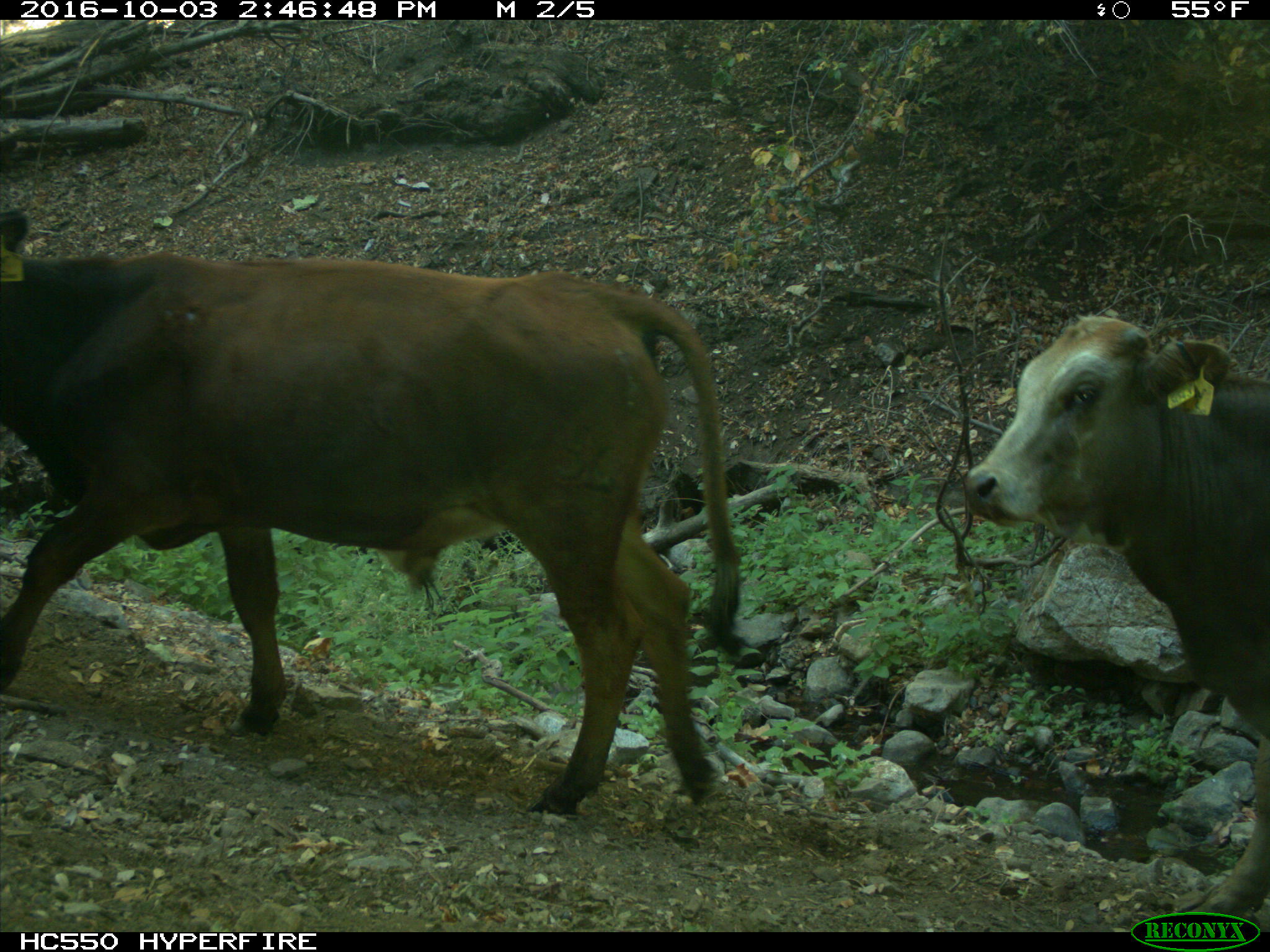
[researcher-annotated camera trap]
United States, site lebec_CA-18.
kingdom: Animalia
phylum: Chordata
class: Mammalia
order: Artiodactyla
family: Bovidae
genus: Bos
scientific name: Bos taurus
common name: domestic cow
Bos taurus (domestic cow).